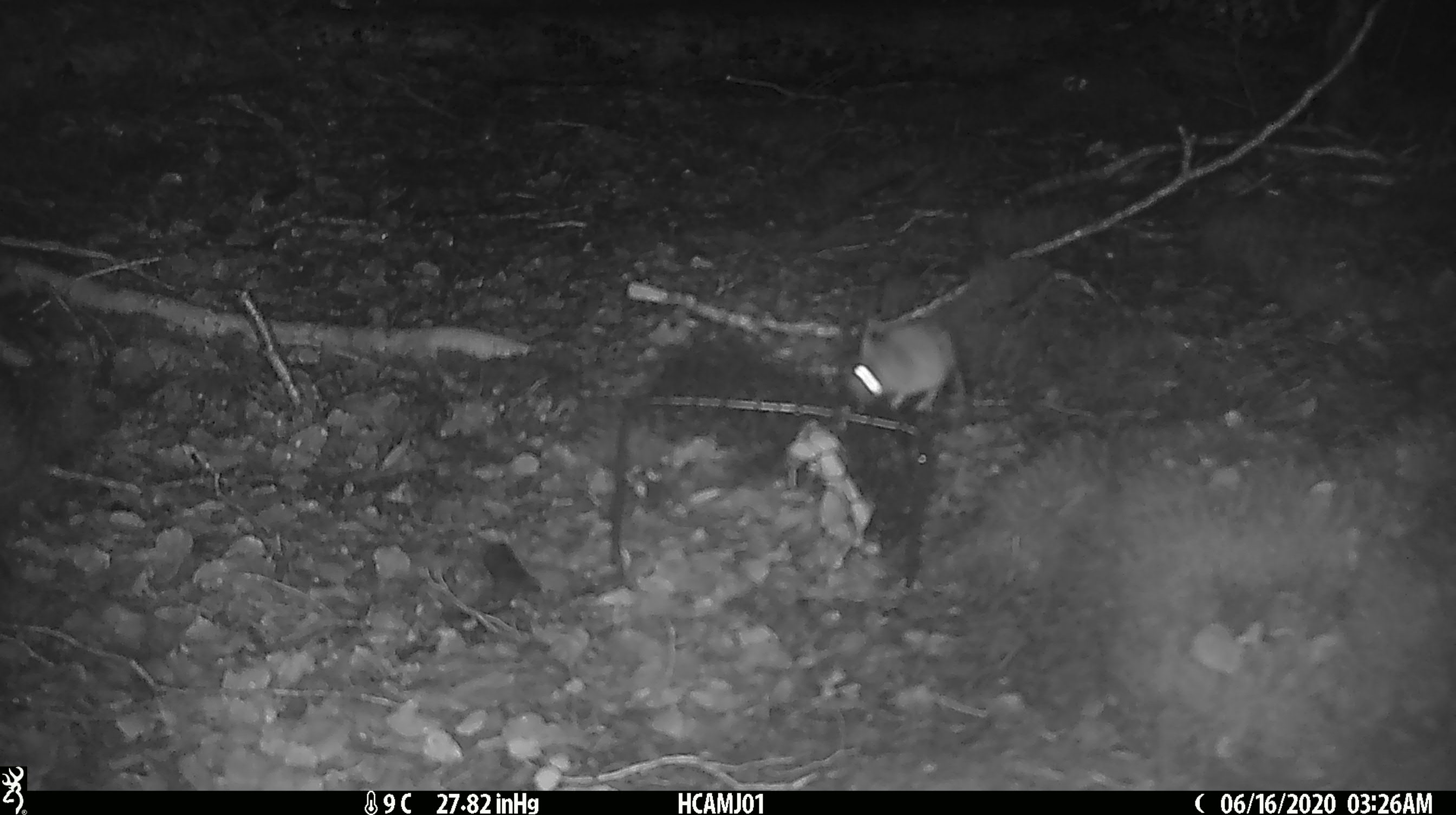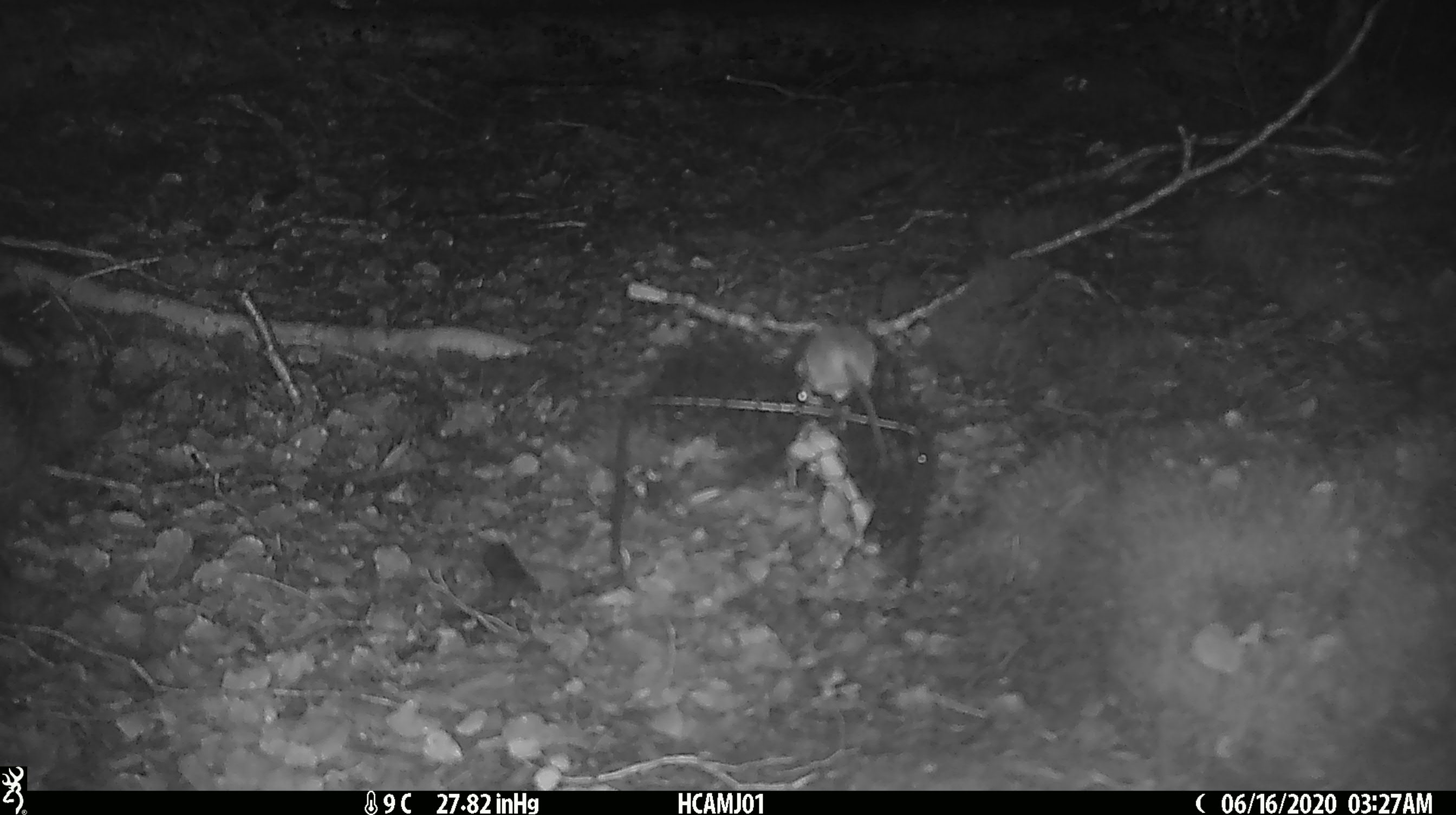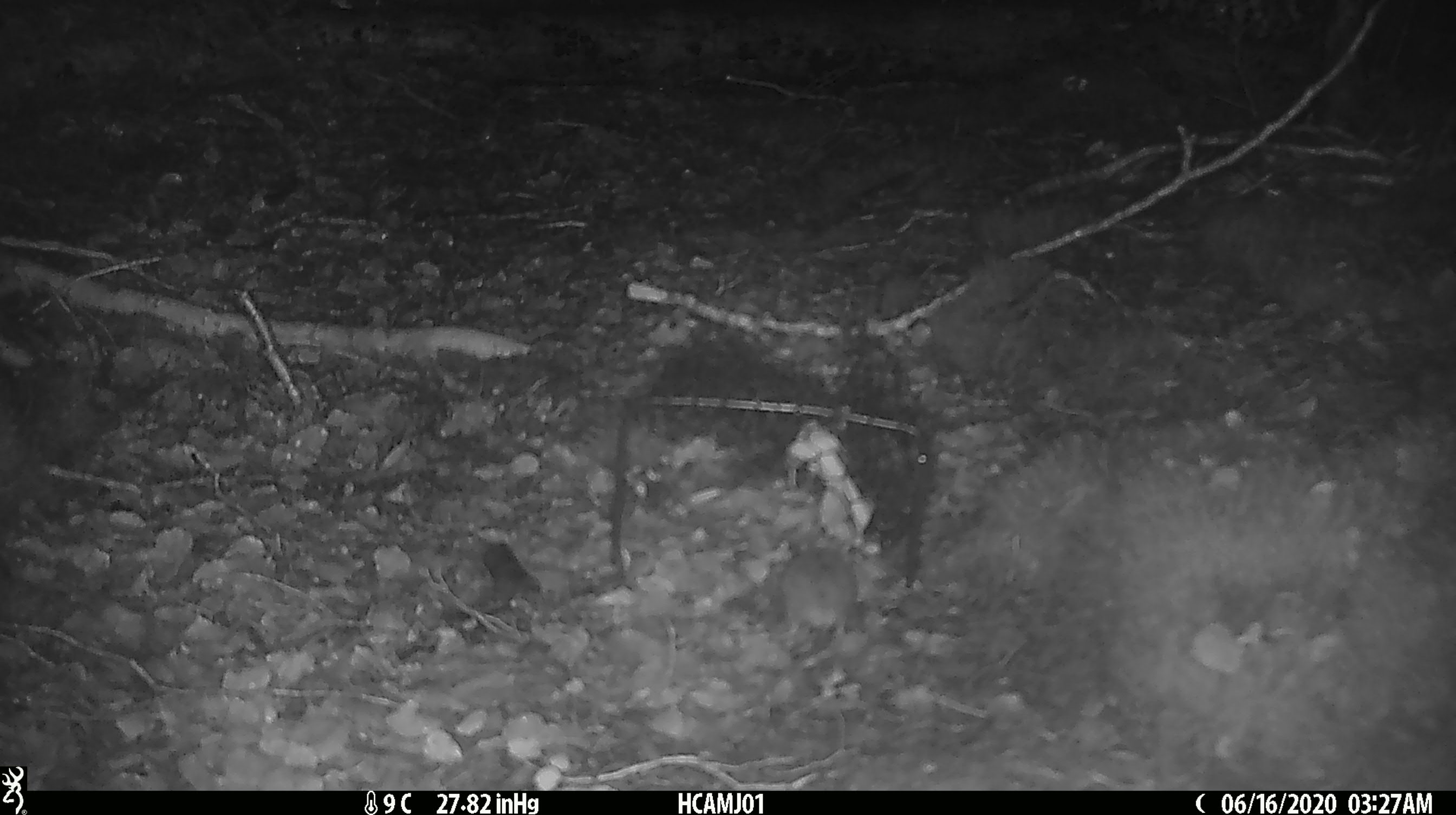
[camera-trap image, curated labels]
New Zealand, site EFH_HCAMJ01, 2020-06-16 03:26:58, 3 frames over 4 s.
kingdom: Animalia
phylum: Chordata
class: Mammalia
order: Rodentia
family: Muridae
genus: Mus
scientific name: Mus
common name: mouse